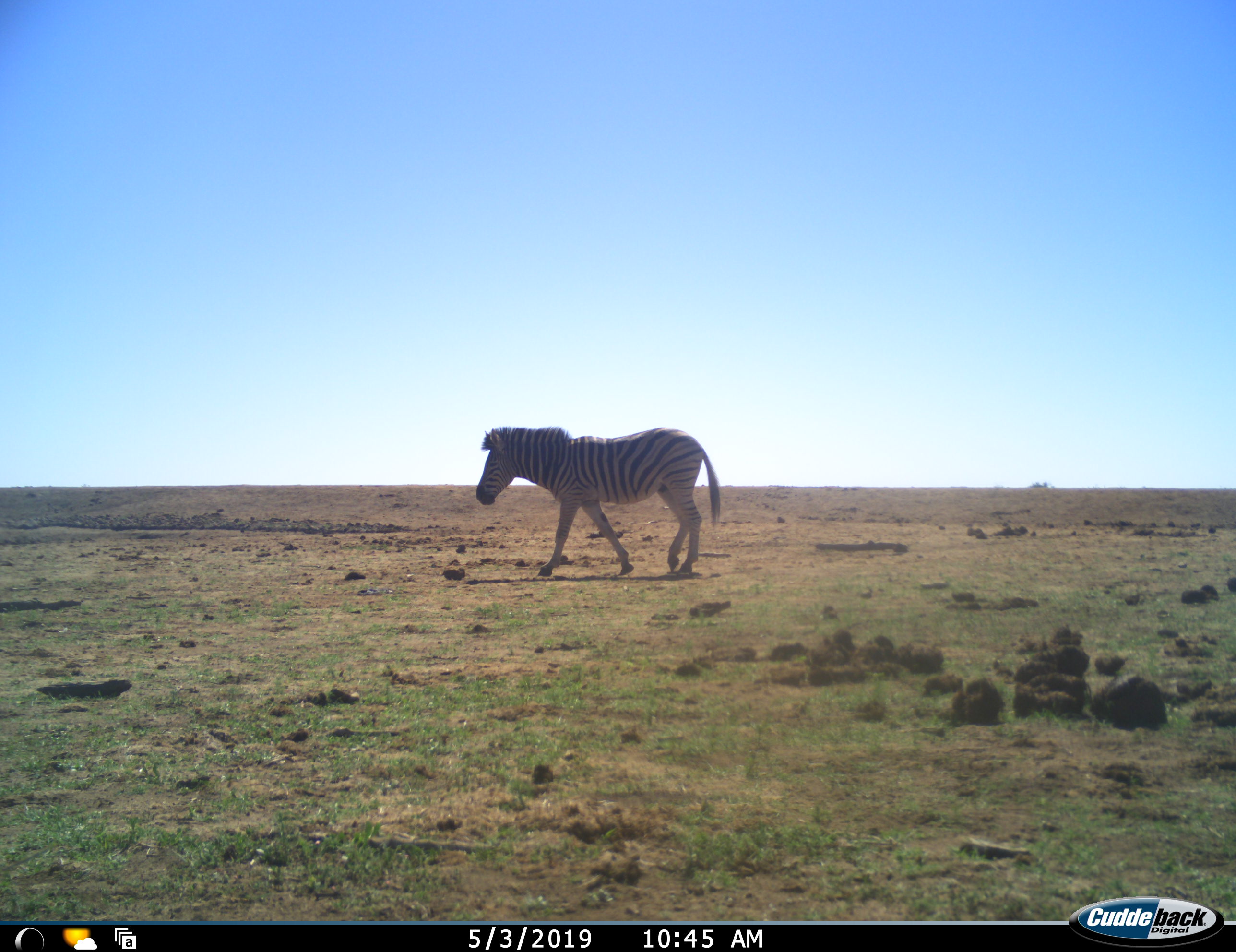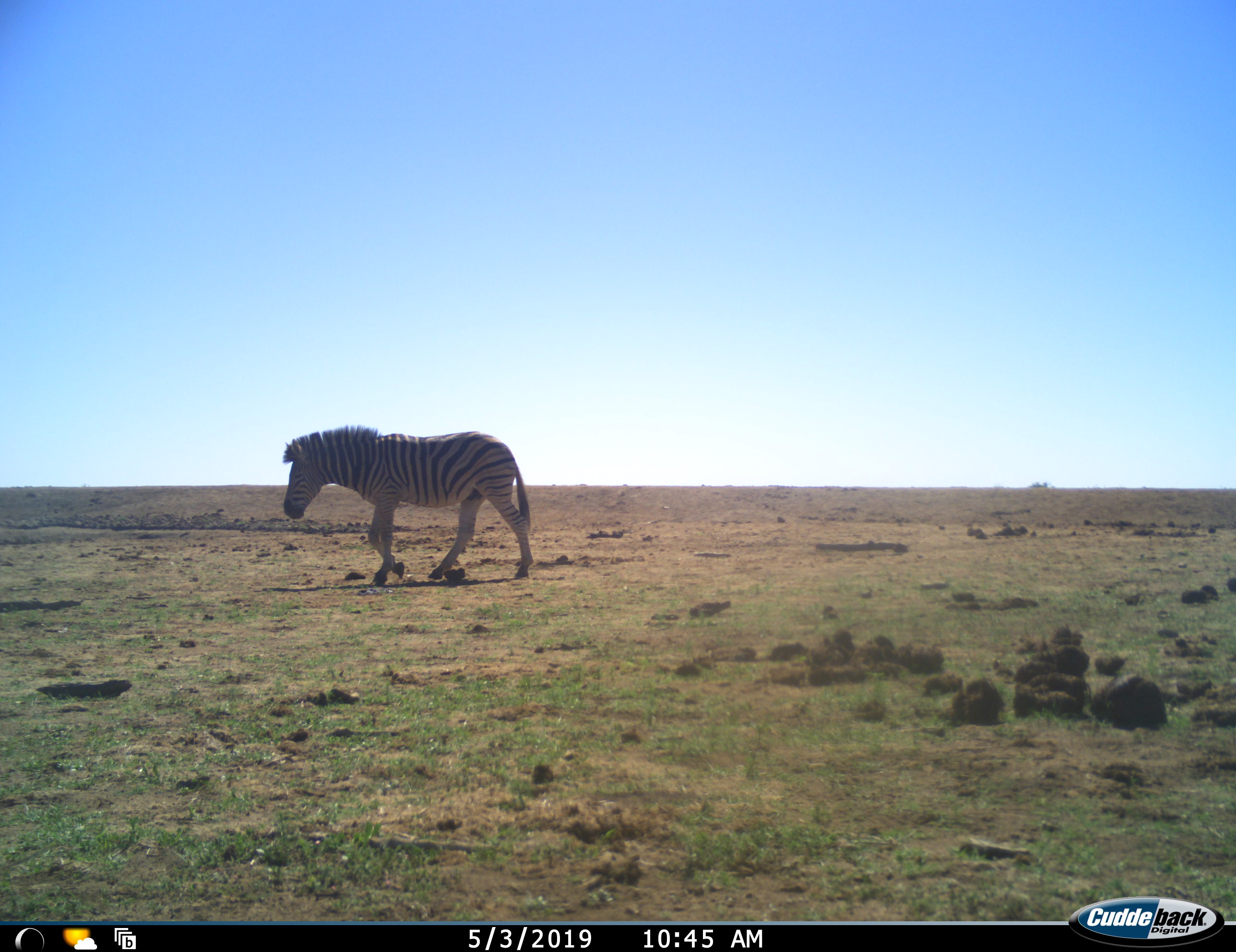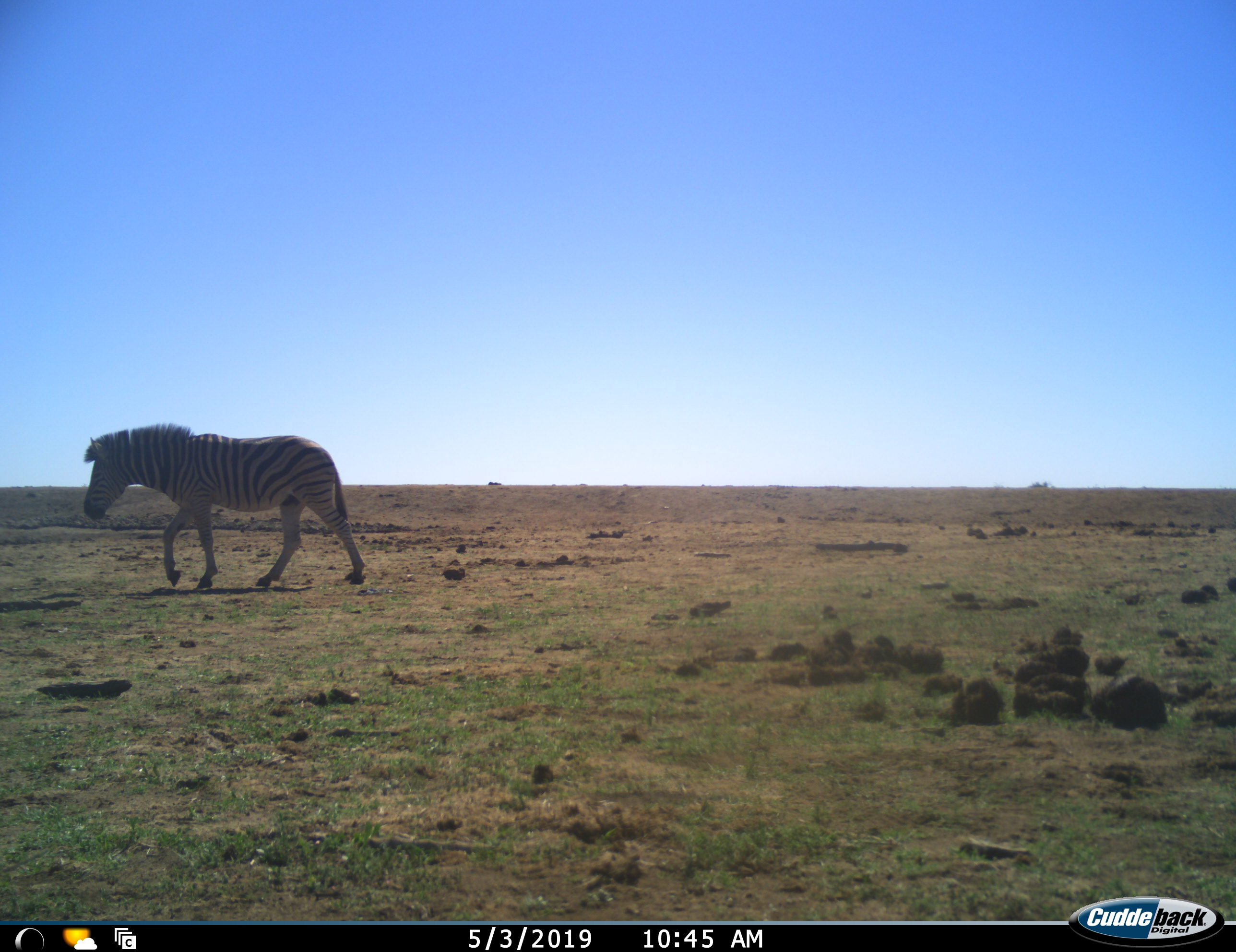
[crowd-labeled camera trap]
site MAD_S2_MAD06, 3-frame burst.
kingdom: Animalia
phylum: Chordata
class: Mammalia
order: Perissodactyla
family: Equidae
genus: Equus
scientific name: Equus quagga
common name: plains zebra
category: zebraplains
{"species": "zebraplains (plains zebra) (Equus quagga)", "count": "1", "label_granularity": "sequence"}